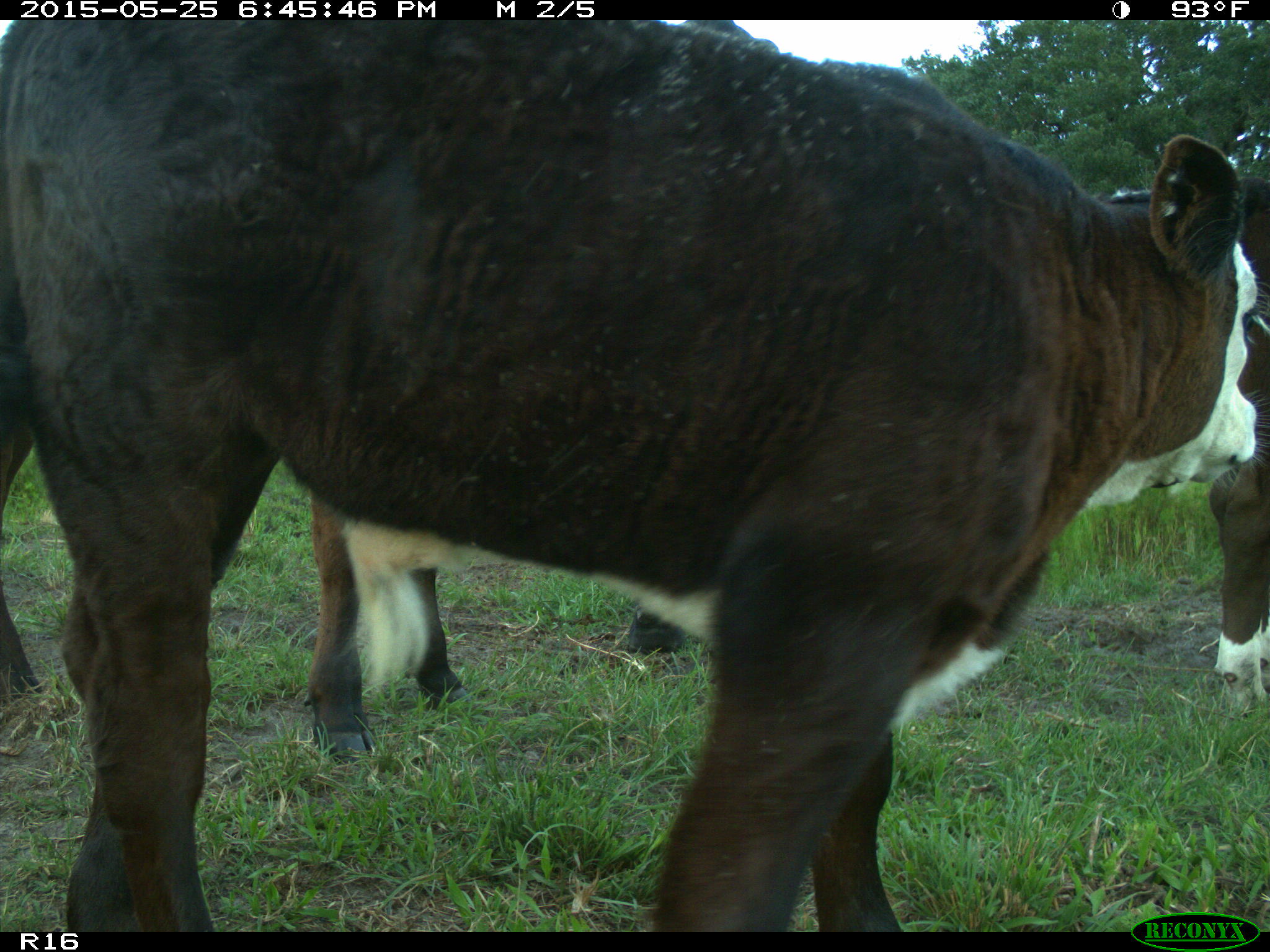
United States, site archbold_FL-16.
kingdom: Animalia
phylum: Chordata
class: Mammalia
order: Artiodactyla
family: Bovidae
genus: Bos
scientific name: Bos taurus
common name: domestic cow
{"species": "Bos taurus (domestic cow)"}